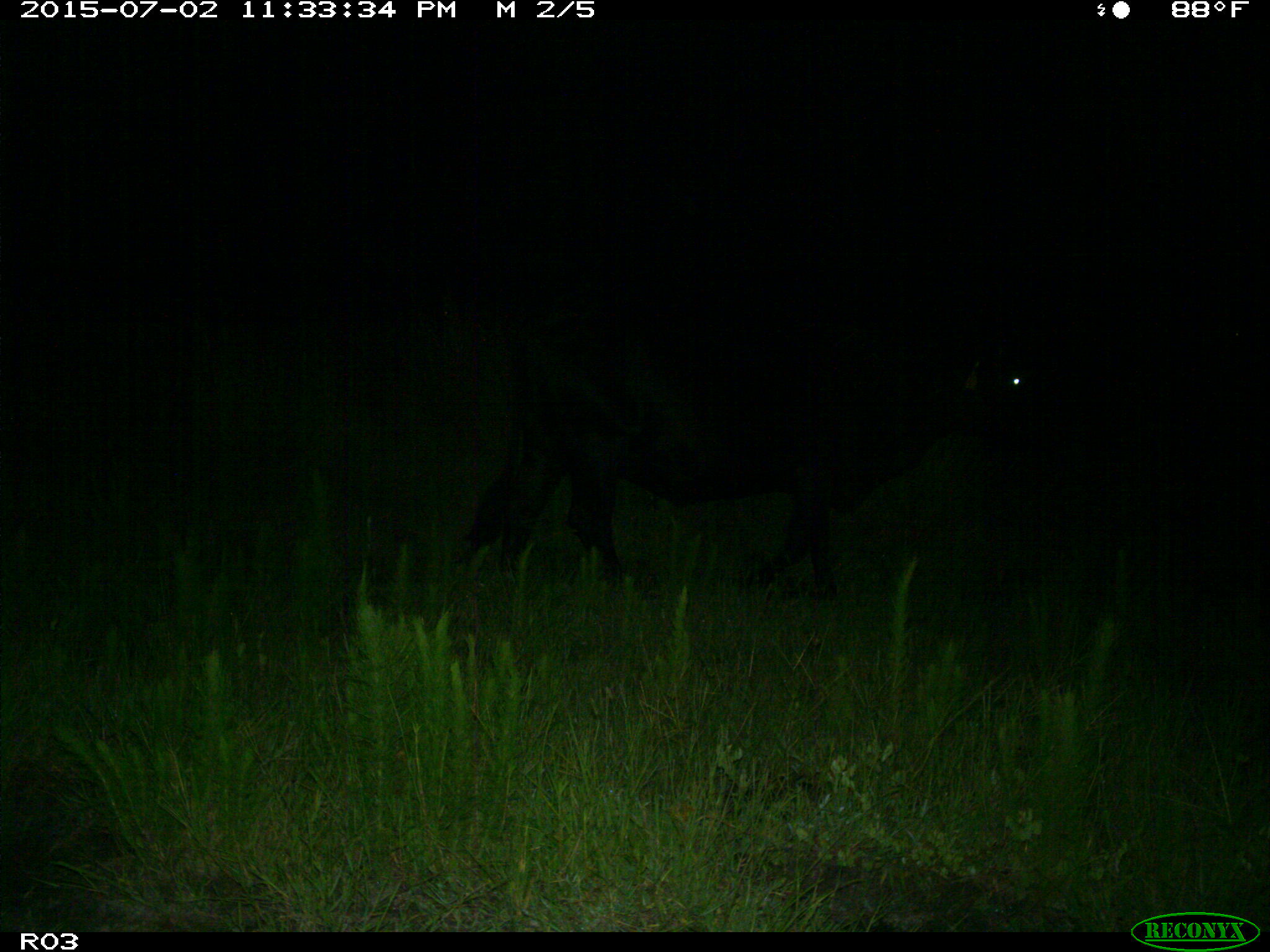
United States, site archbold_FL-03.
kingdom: Animalia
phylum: Chordata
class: Mammalia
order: Artiodactyla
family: Bovidae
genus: Bos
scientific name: Bos taurus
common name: domestic cow